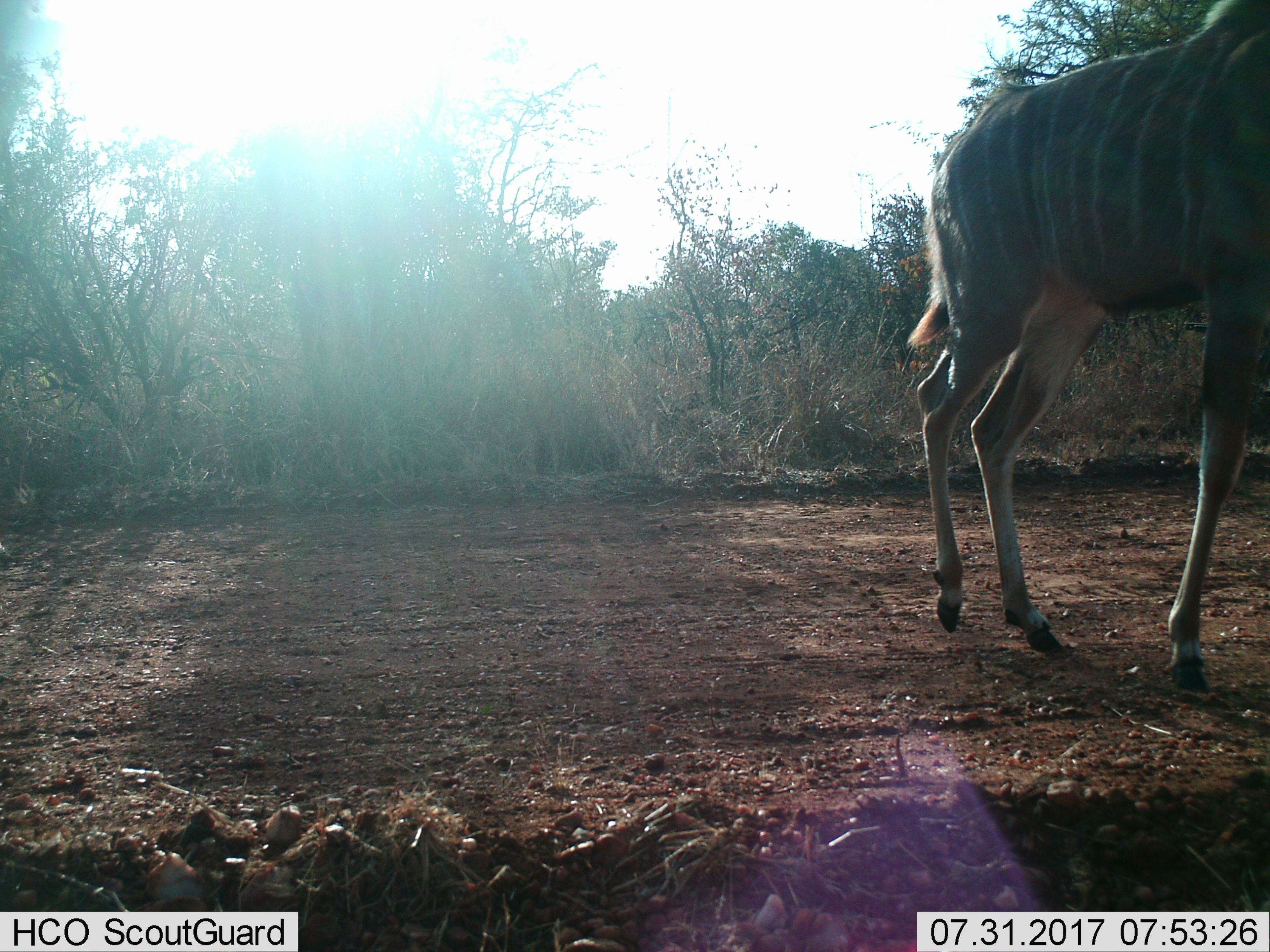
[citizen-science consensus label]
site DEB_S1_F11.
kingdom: Animalia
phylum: Chordata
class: Mammalia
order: Artiodactyla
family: Bovidae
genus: Tragelaphus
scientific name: Tragelaphus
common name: kudu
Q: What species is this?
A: Kudu (Tragelaphus).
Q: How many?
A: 1.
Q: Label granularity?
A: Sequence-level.